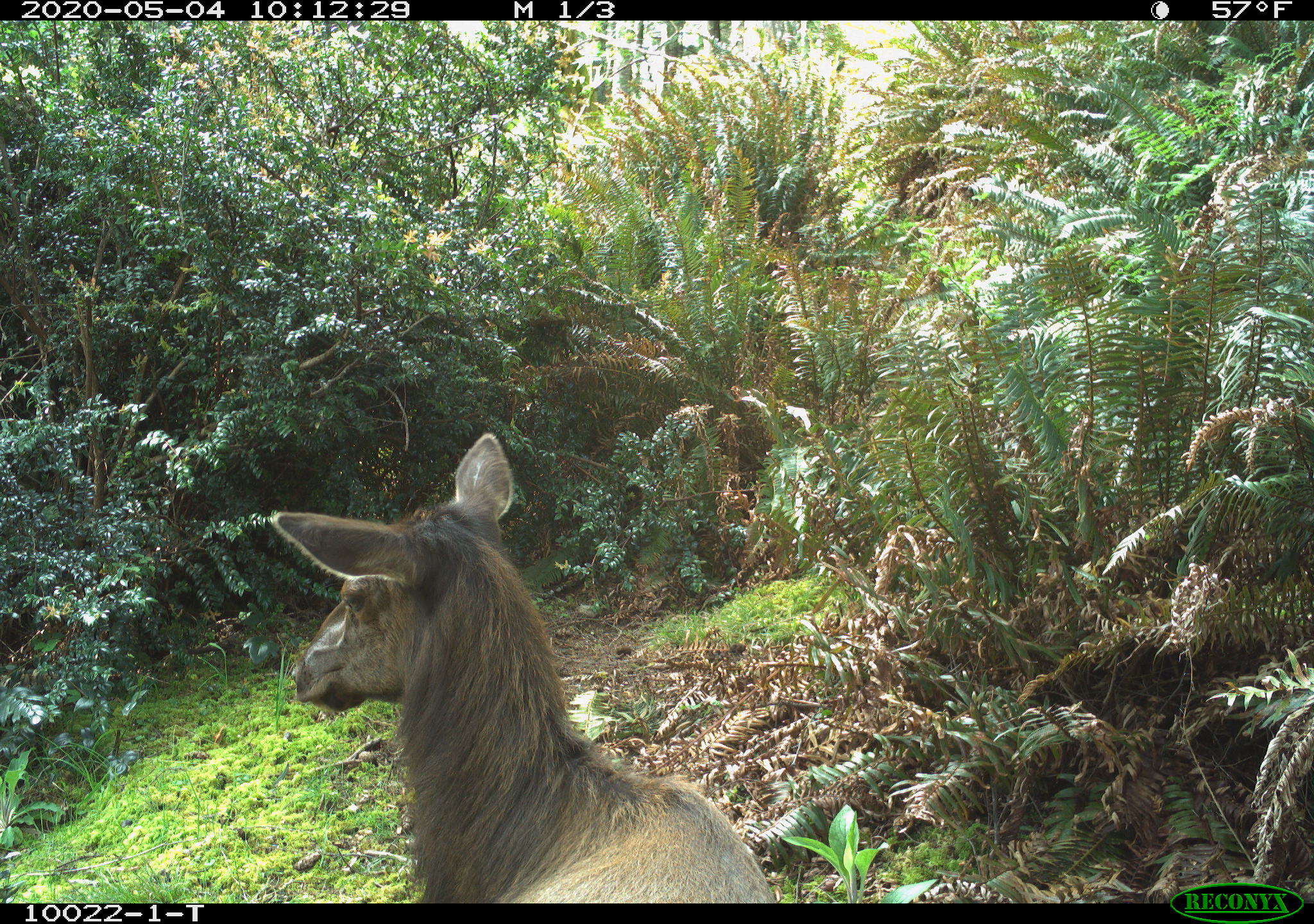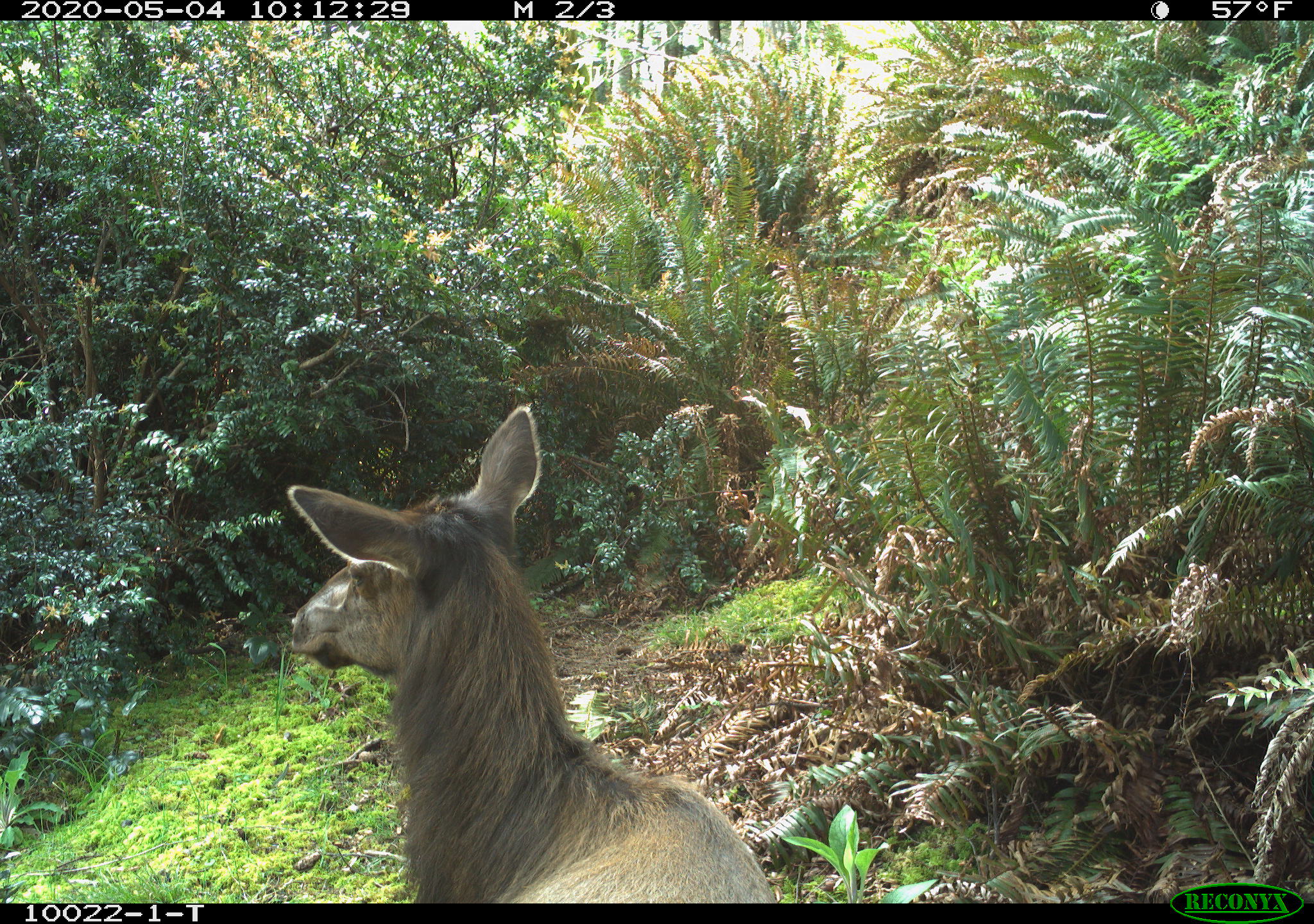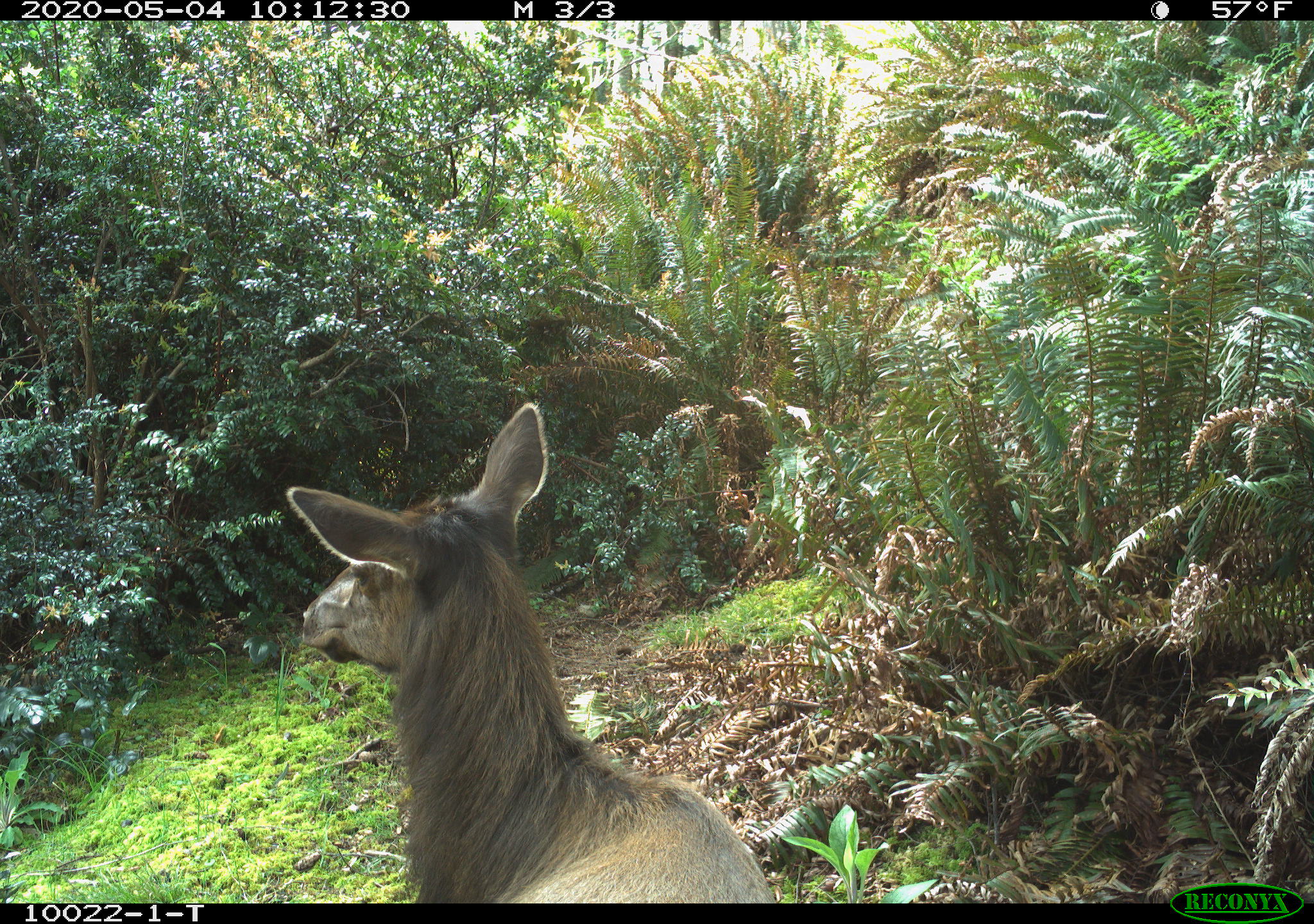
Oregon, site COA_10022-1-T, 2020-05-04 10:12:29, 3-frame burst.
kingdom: Animalia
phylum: Chordata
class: Mammalia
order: Artiodactyla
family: Cervidae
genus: Cervus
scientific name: Cervus canadensis roosevelti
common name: roosevelt elk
Roosevelt elk (Cervus canadensis roosevelti).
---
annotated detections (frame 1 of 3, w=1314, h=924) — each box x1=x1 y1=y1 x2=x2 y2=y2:
roosevelt elk: x1=255 y1=426 x2=781 y2=895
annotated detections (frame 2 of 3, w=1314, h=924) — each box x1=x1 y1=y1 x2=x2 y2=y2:
roosevelt elk: x1=274 y1=396 x2=781 y2=895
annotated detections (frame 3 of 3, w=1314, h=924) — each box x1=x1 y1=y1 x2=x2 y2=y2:
roosevelt elk: x1=270 y1=399 x2=777 y2=897